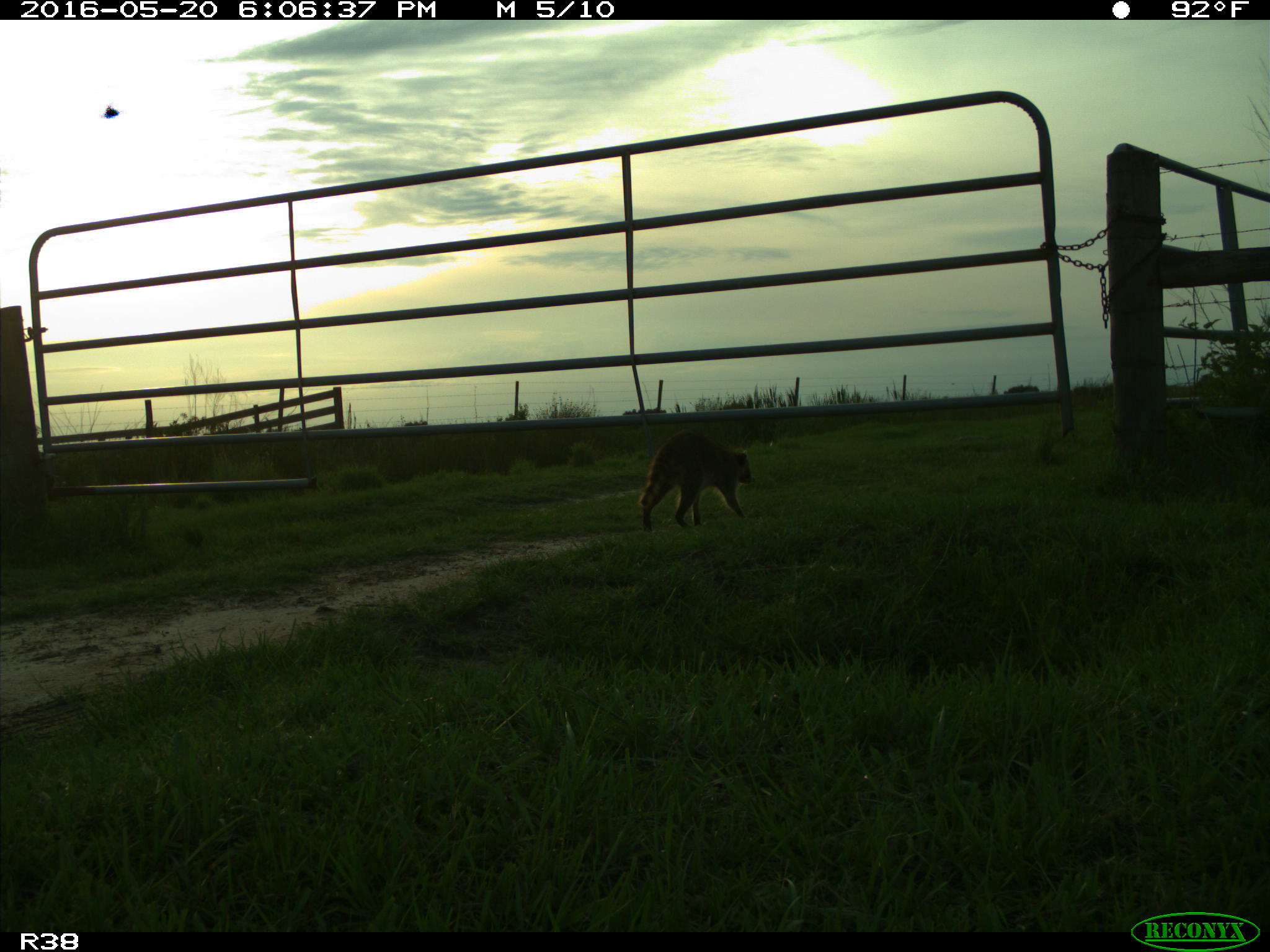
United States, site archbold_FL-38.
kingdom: Animalia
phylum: Chordata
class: Mammalia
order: Carnivora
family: Procyonidae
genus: Procyon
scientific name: Procyon lotor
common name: common raccoon